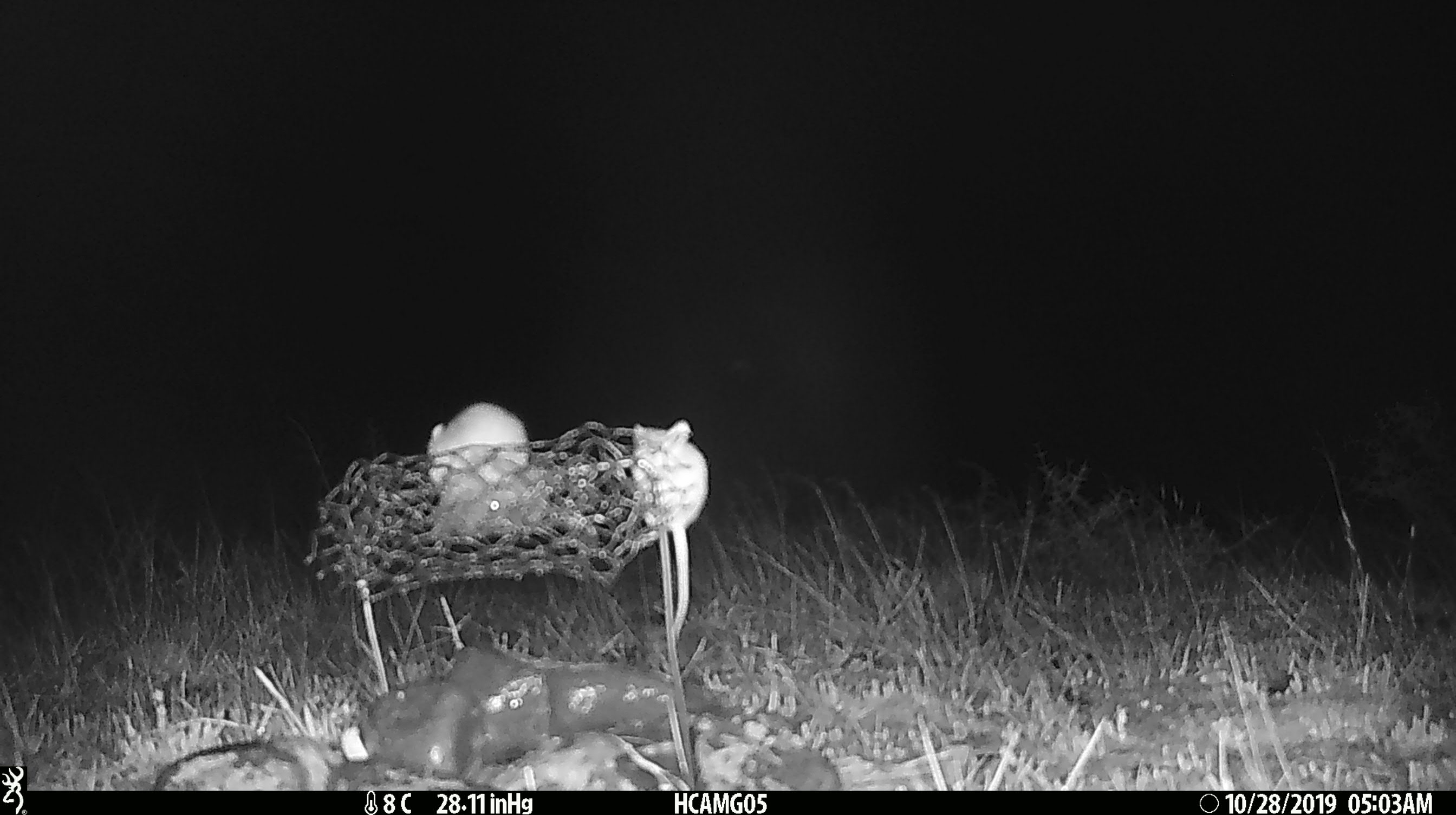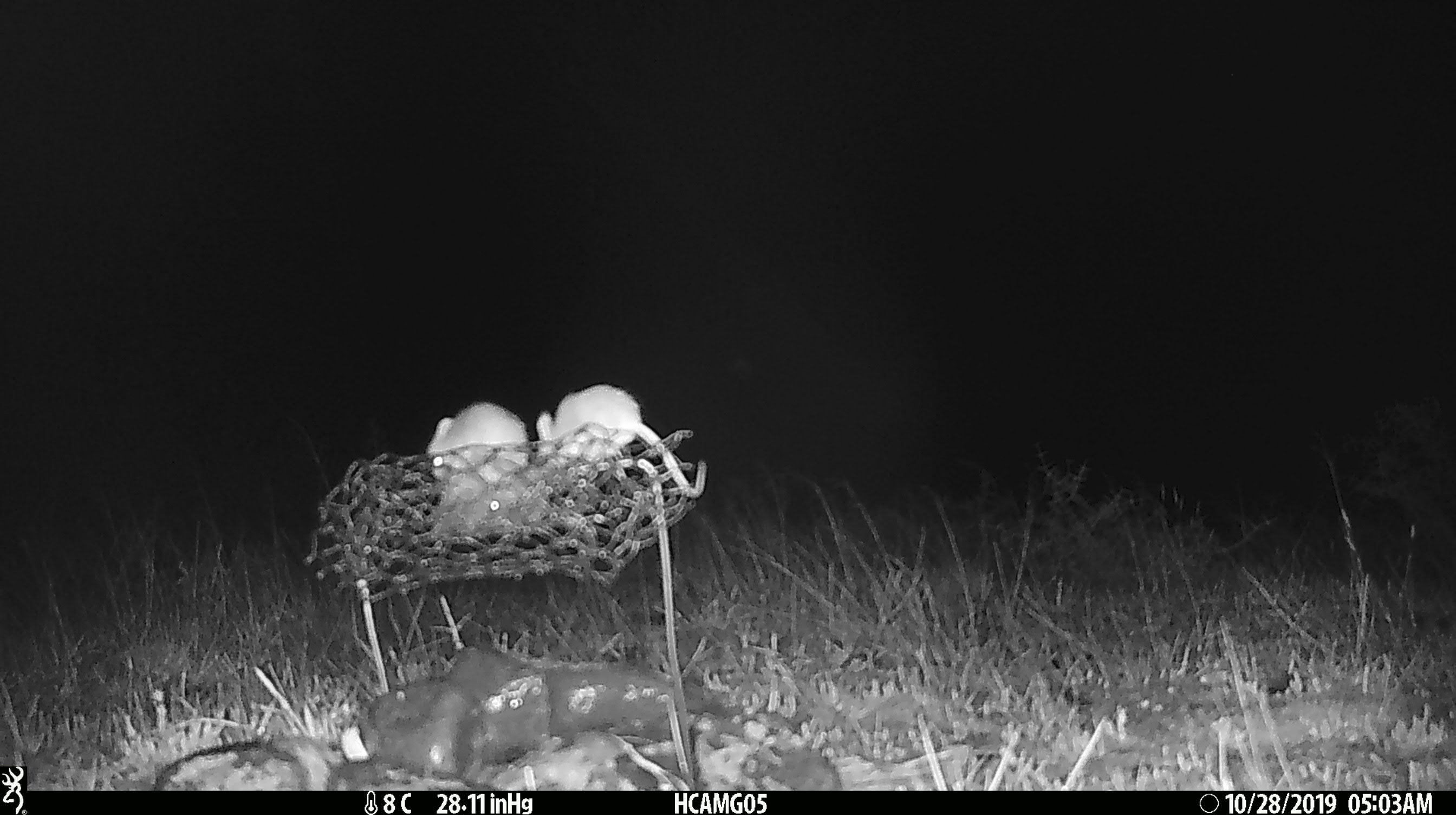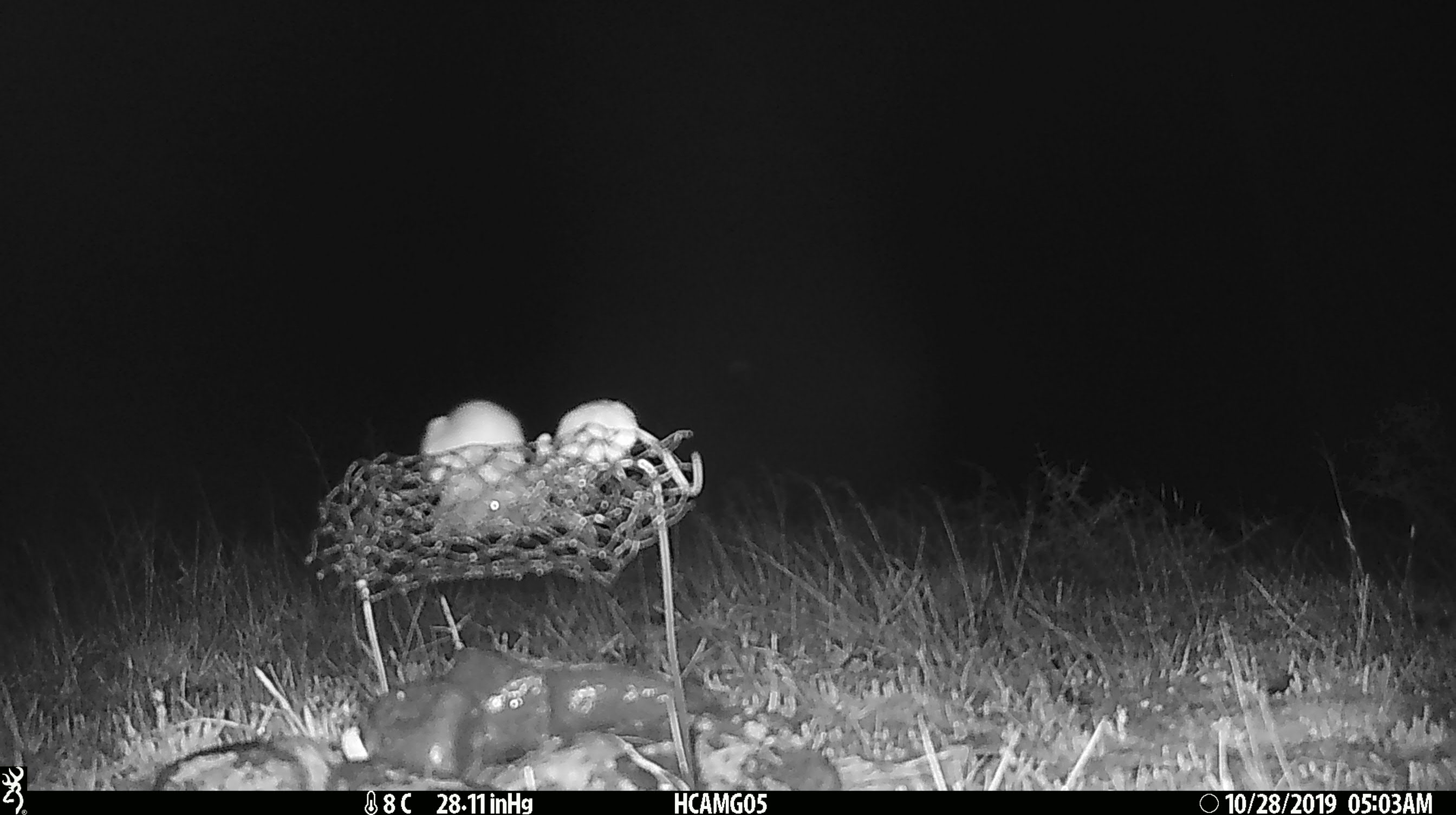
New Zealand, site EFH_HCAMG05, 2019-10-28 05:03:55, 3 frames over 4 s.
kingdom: Animalia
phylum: Chordata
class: Mammalia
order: Rodentia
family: Muridae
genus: Mus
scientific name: Mus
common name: mouse